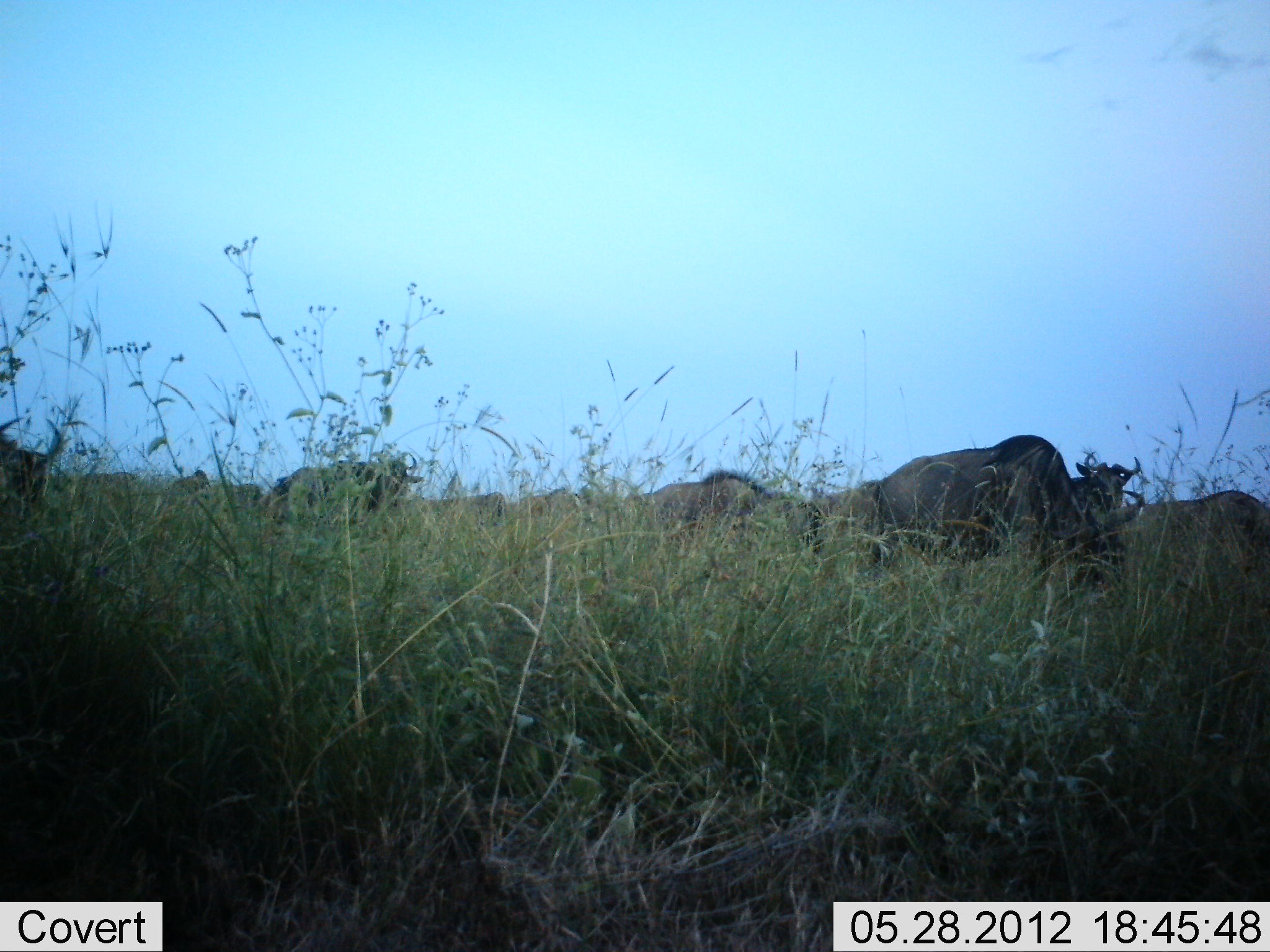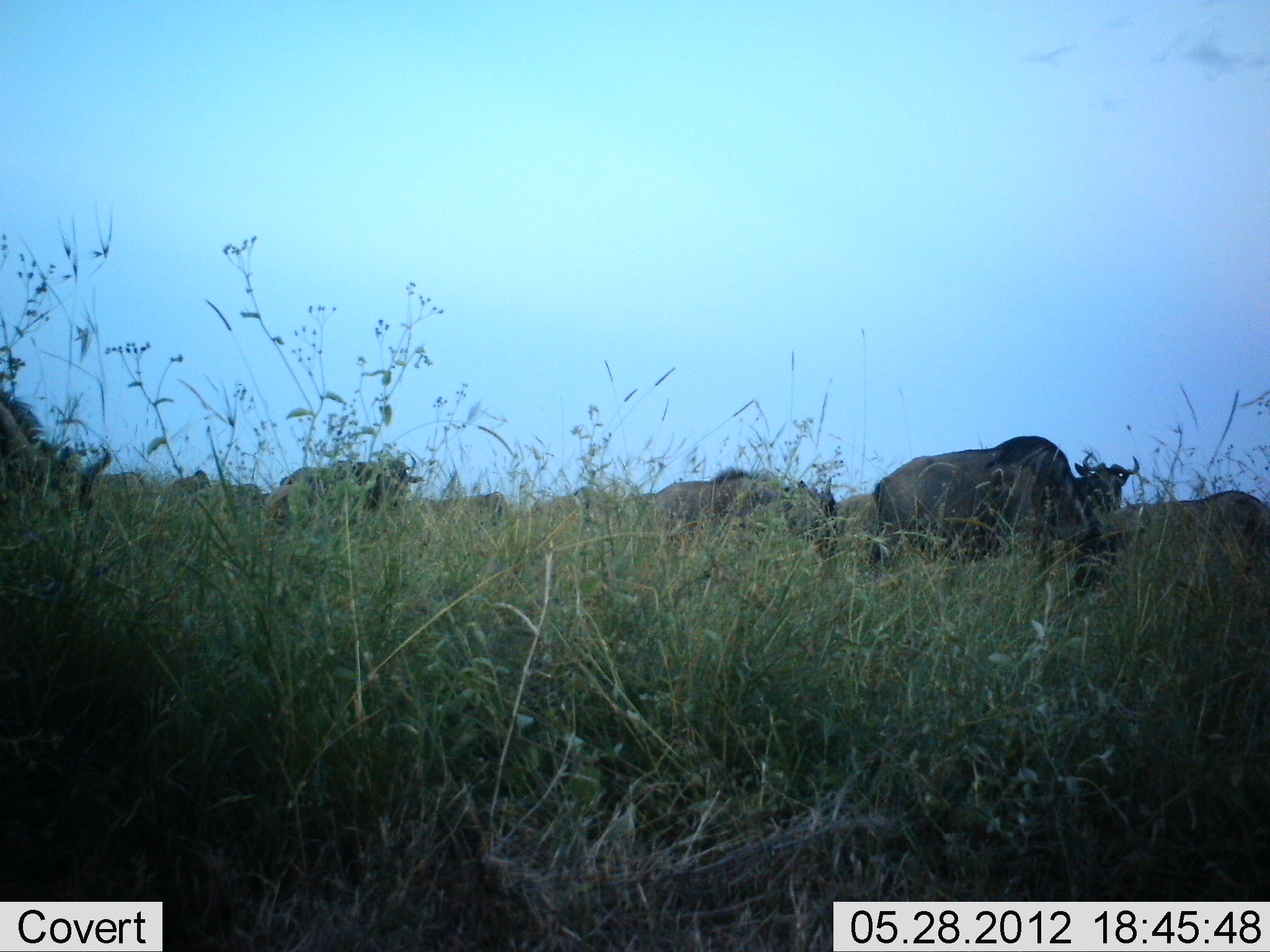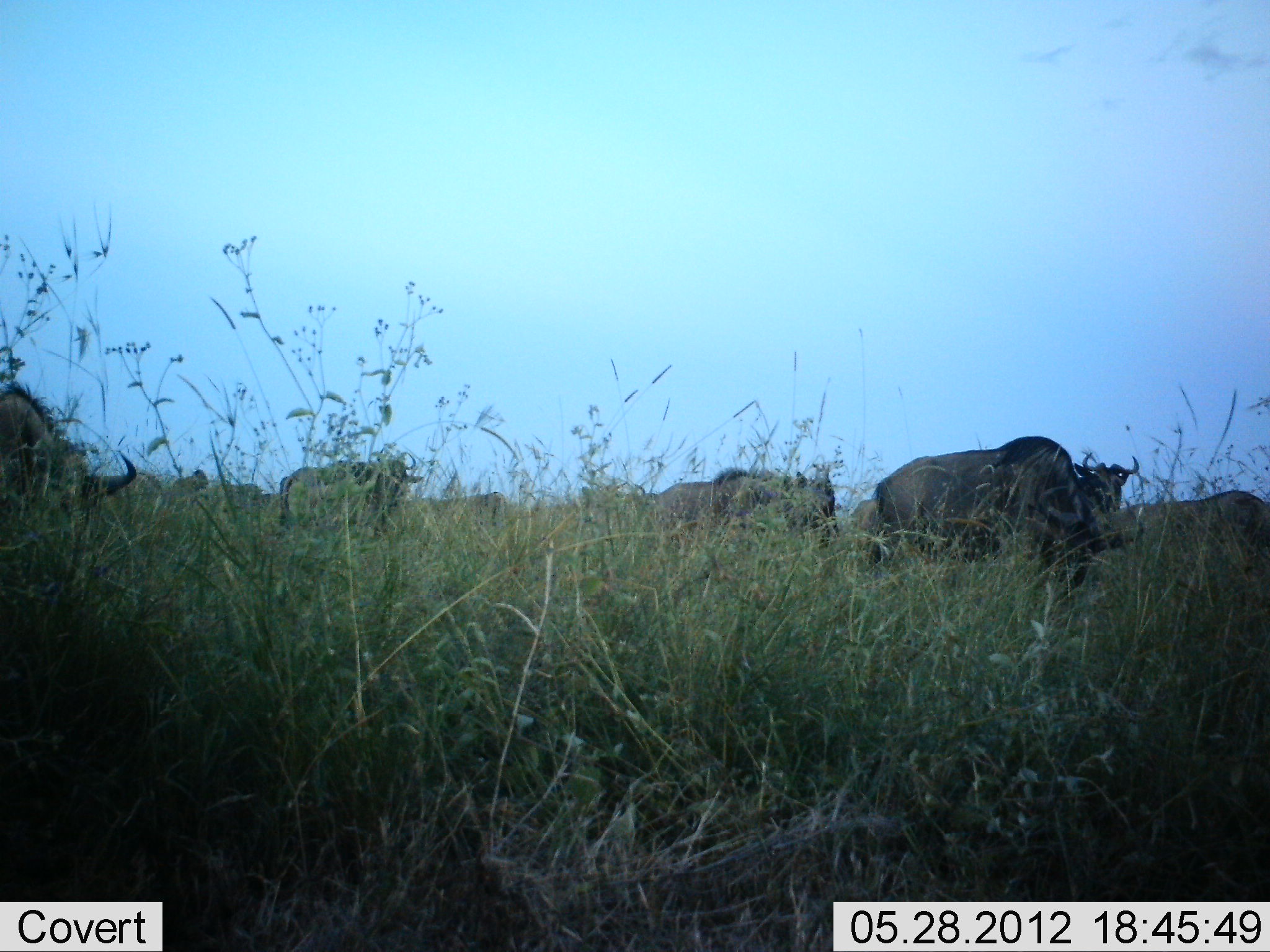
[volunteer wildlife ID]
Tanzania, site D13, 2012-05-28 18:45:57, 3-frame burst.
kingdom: Animalia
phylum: Chordata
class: Mammalia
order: Artiodactyla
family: Bovidae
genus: Connochaetes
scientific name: Connochaetes taurinus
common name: blue wildebeest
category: wildebeest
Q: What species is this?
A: Wildebeest (blue wildebeest) (Connochaetes taurinus).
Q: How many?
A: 11-50.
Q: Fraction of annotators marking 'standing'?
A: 60%.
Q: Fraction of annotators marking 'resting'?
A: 0%.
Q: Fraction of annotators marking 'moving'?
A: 40%.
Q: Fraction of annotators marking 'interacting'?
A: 0%.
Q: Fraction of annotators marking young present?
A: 10%.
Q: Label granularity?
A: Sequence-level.